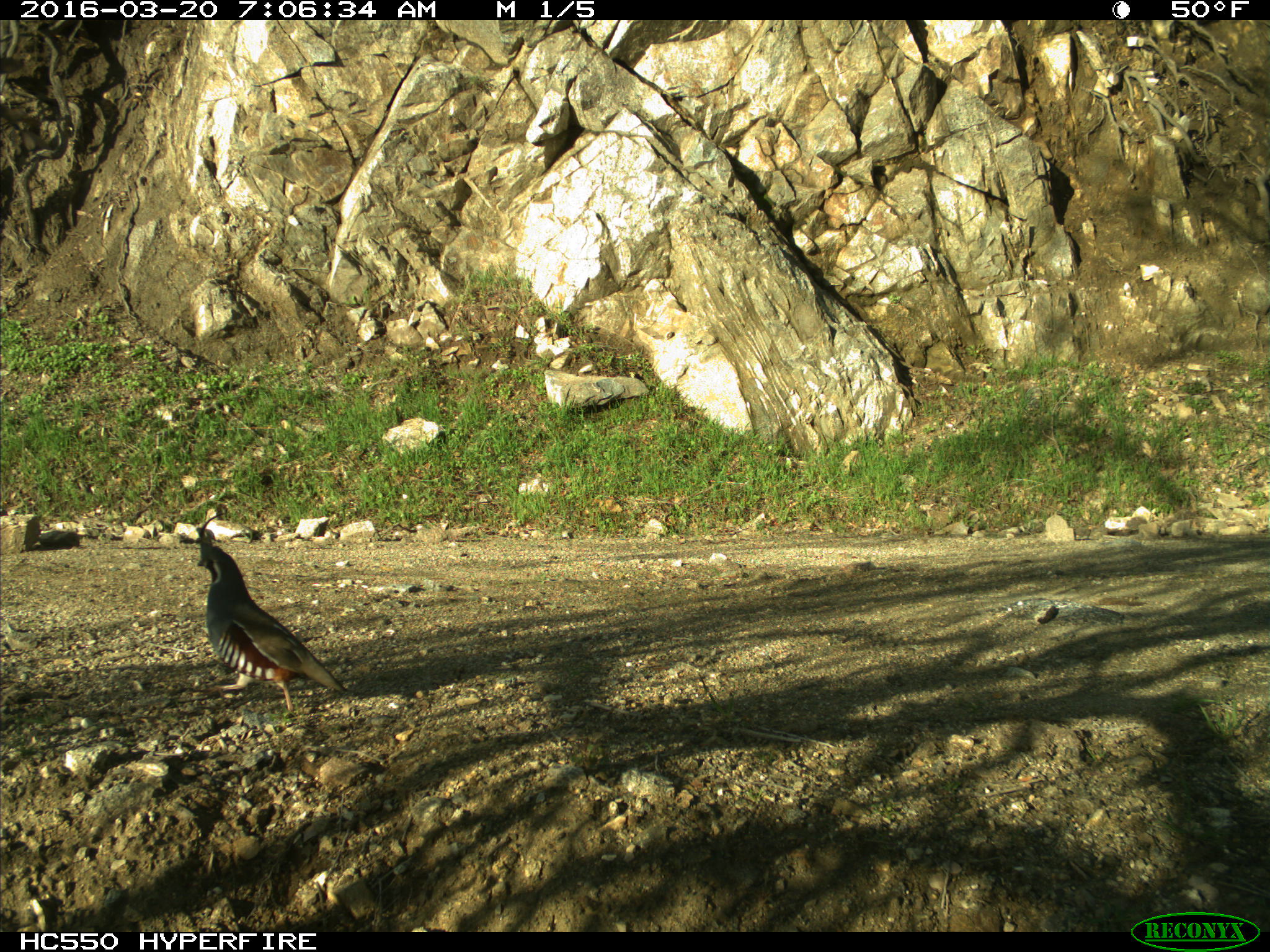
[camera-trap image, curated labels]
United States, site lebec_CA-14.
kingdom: Animalia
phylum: Chordata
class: Aves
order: Galliformes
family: Odontophoridae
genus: Callipepla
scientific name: Callipepla californica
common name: california quail